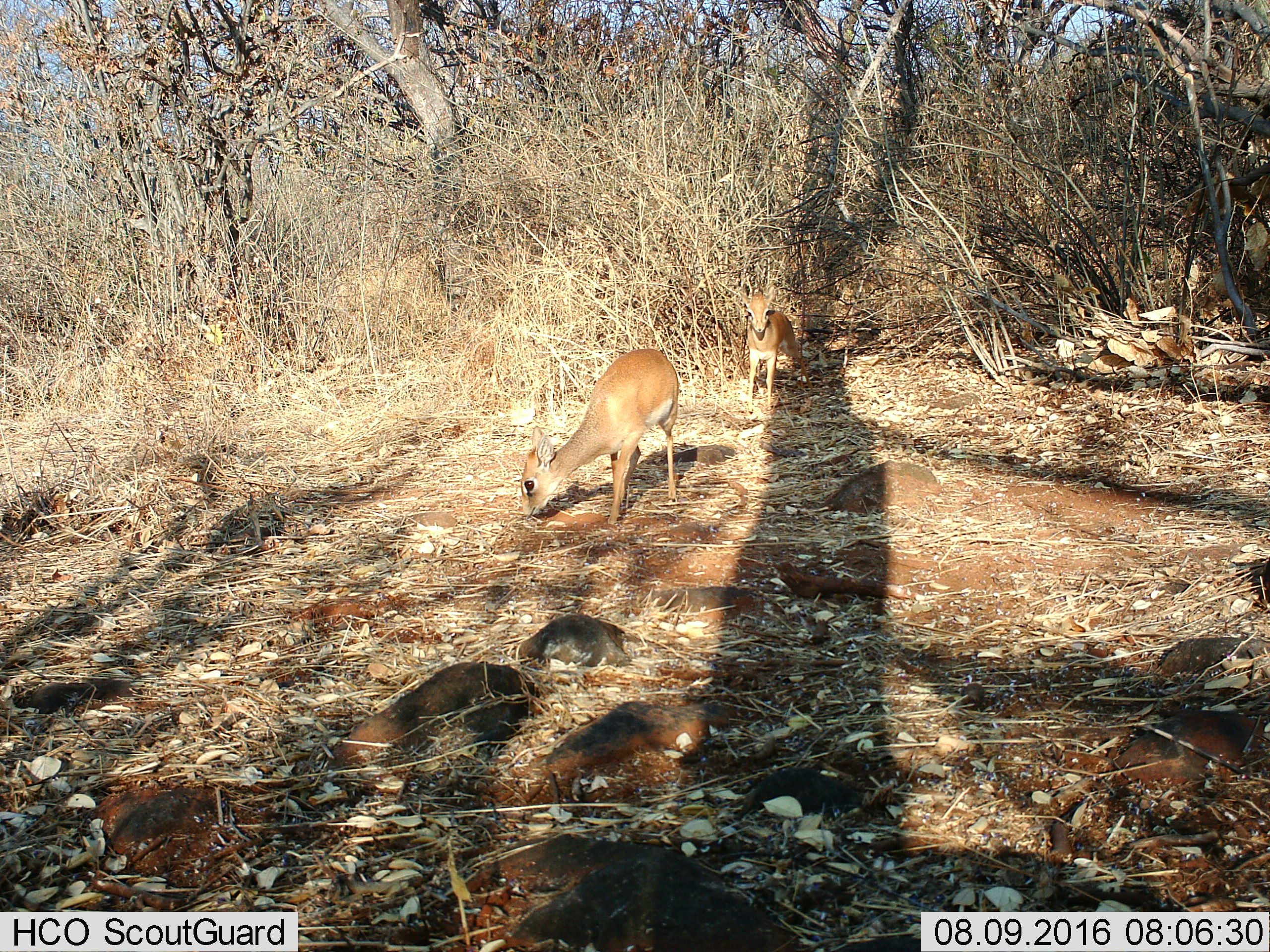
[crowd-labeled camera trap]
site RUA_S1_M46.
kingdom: Animalia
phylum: Chordata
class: Mammalia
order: Artiodactyla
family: Bovidae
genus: Madoqua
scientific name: Madoqua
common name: dik-dik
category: dikdik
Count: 2.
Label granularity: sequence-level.